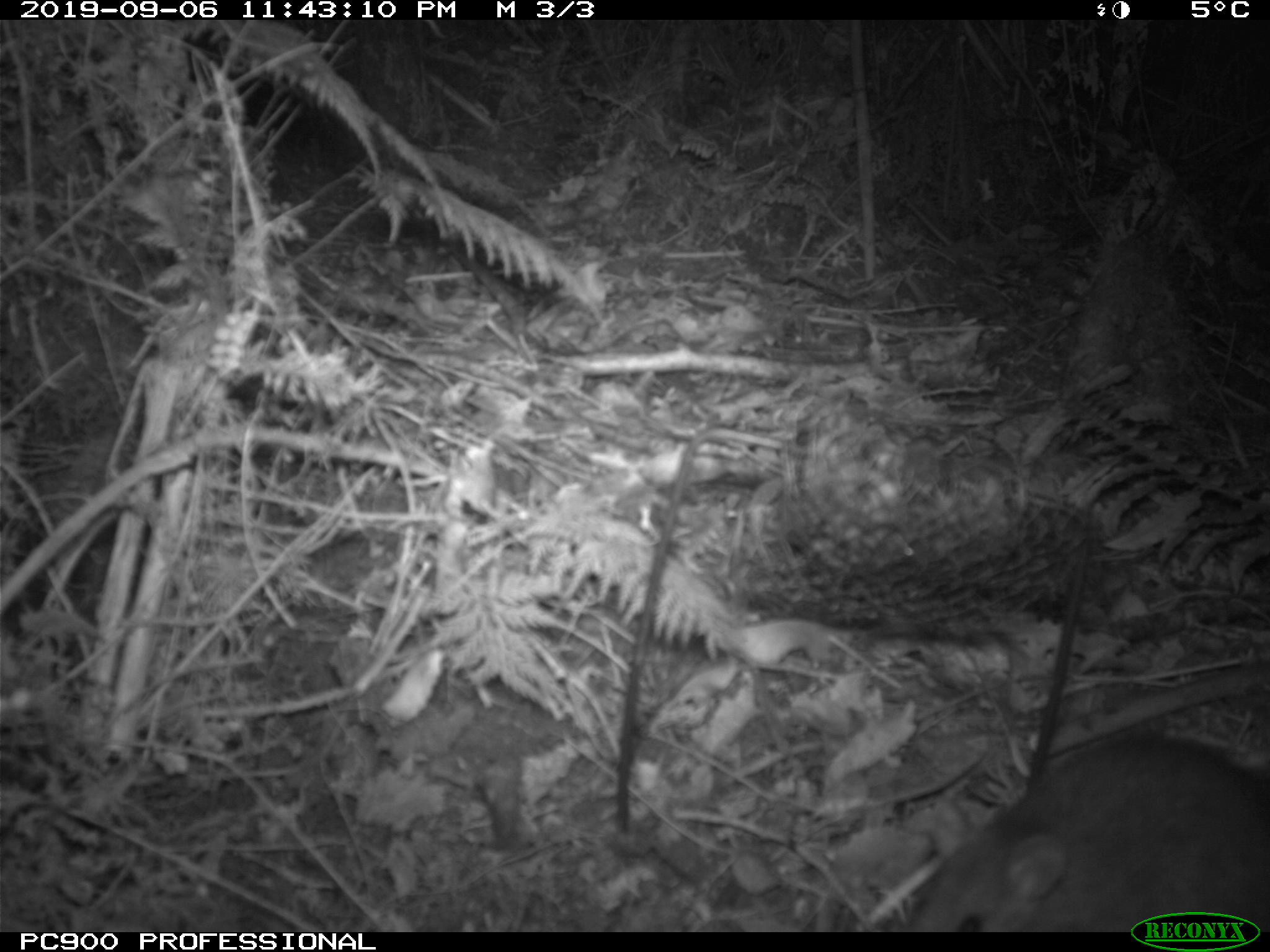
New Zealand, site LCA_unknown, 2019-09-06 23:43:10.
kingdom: Animalia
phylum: Chordata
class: Mammalia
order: Rodentia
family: Muridae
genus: Rattus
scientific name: Rattus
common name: rat